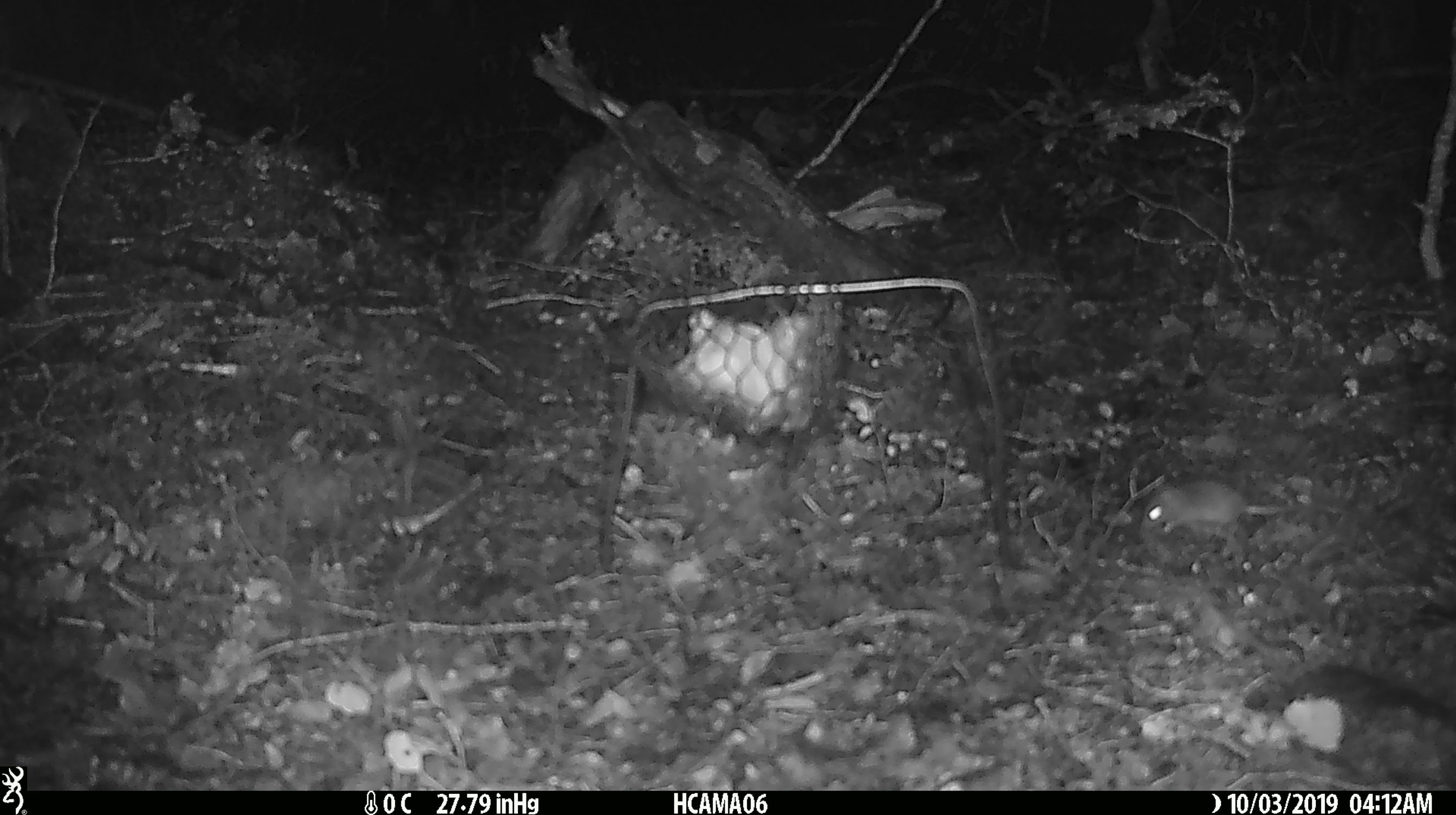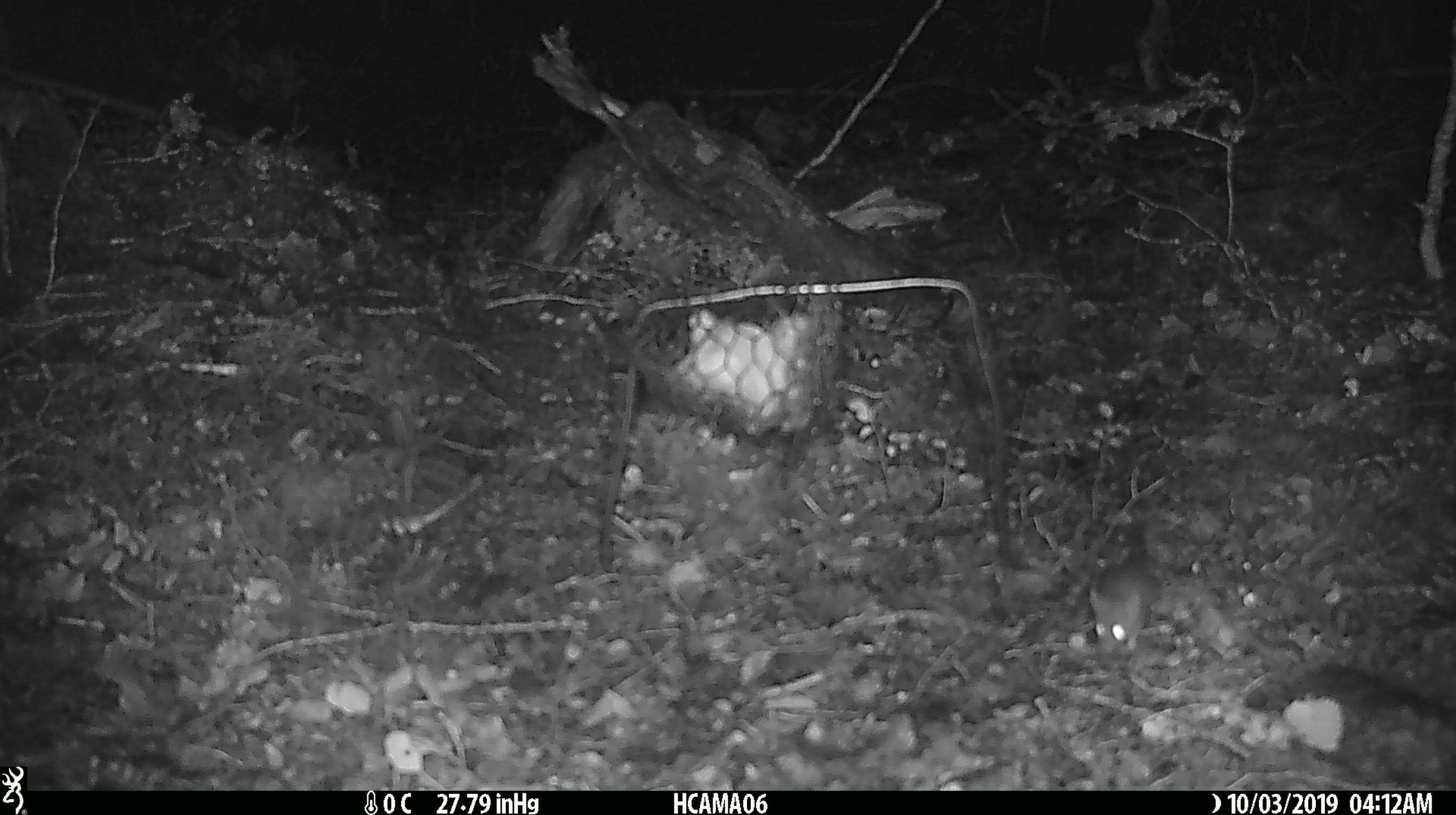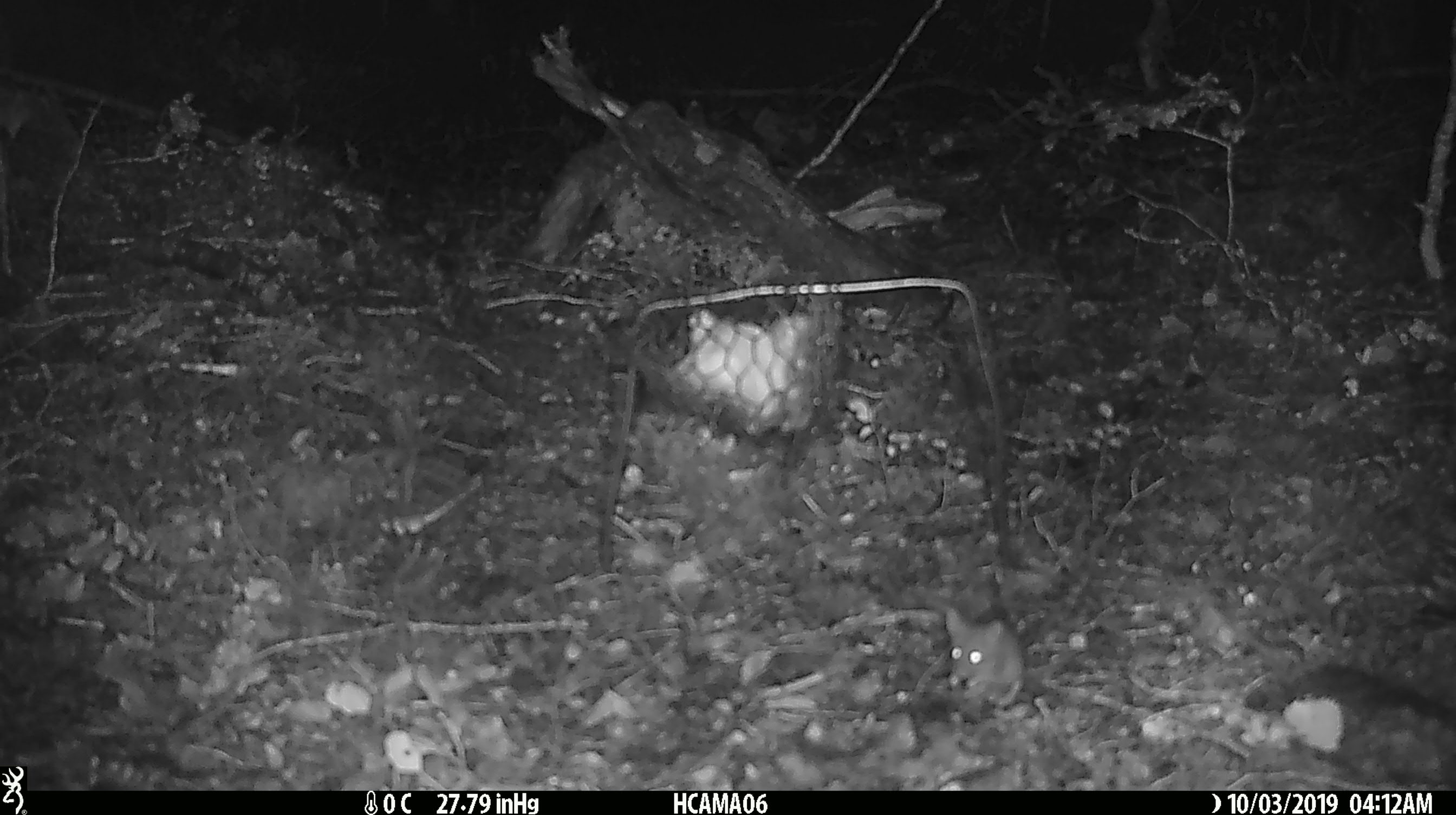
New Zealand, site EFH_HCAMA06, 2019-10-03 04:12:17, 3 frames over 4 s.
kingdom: Animalia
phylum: Chordata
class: Mammalia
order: Rodentia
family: Muridae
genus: Mus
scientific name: Mus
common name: mouse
Mouse (Mus).